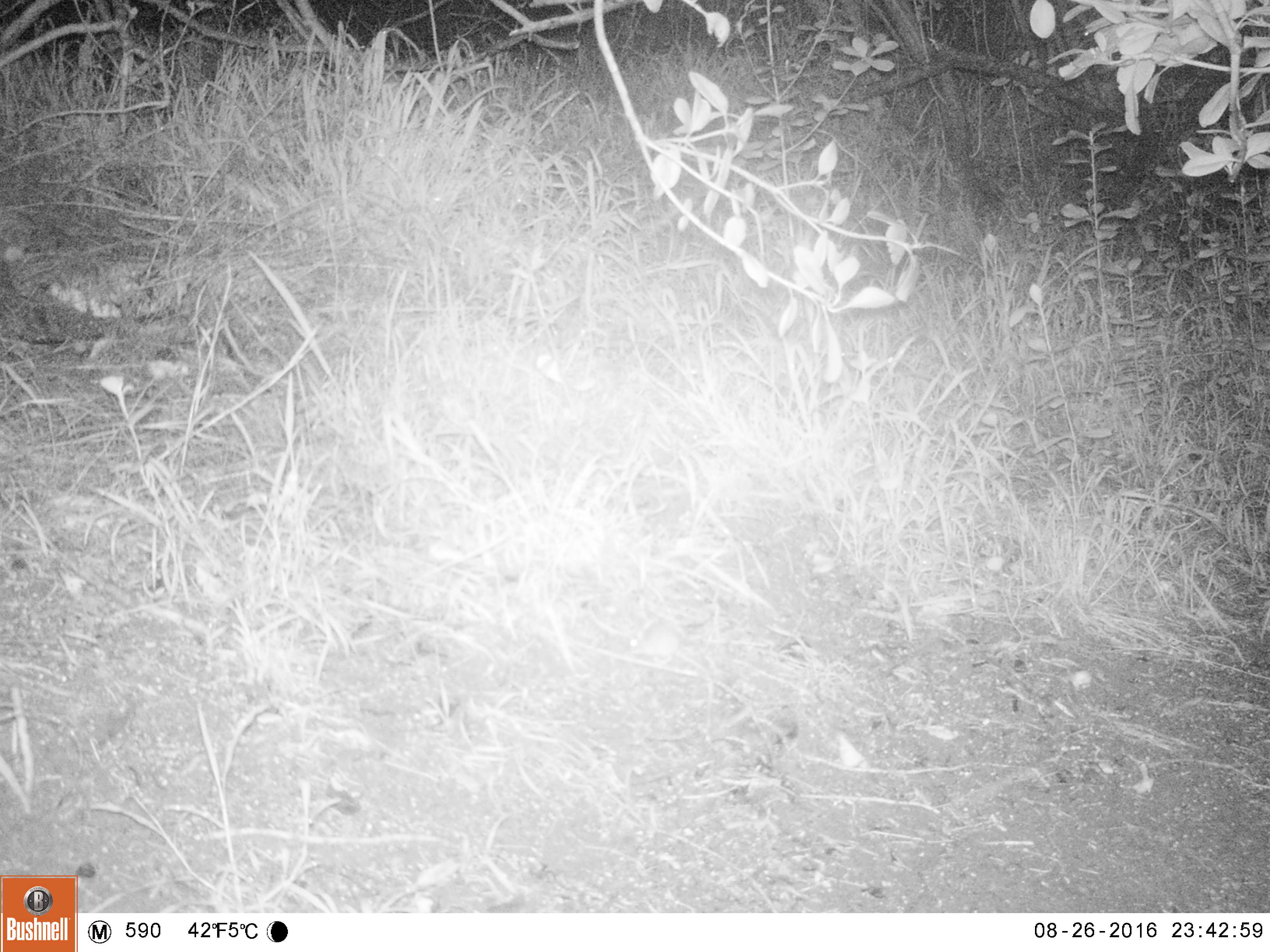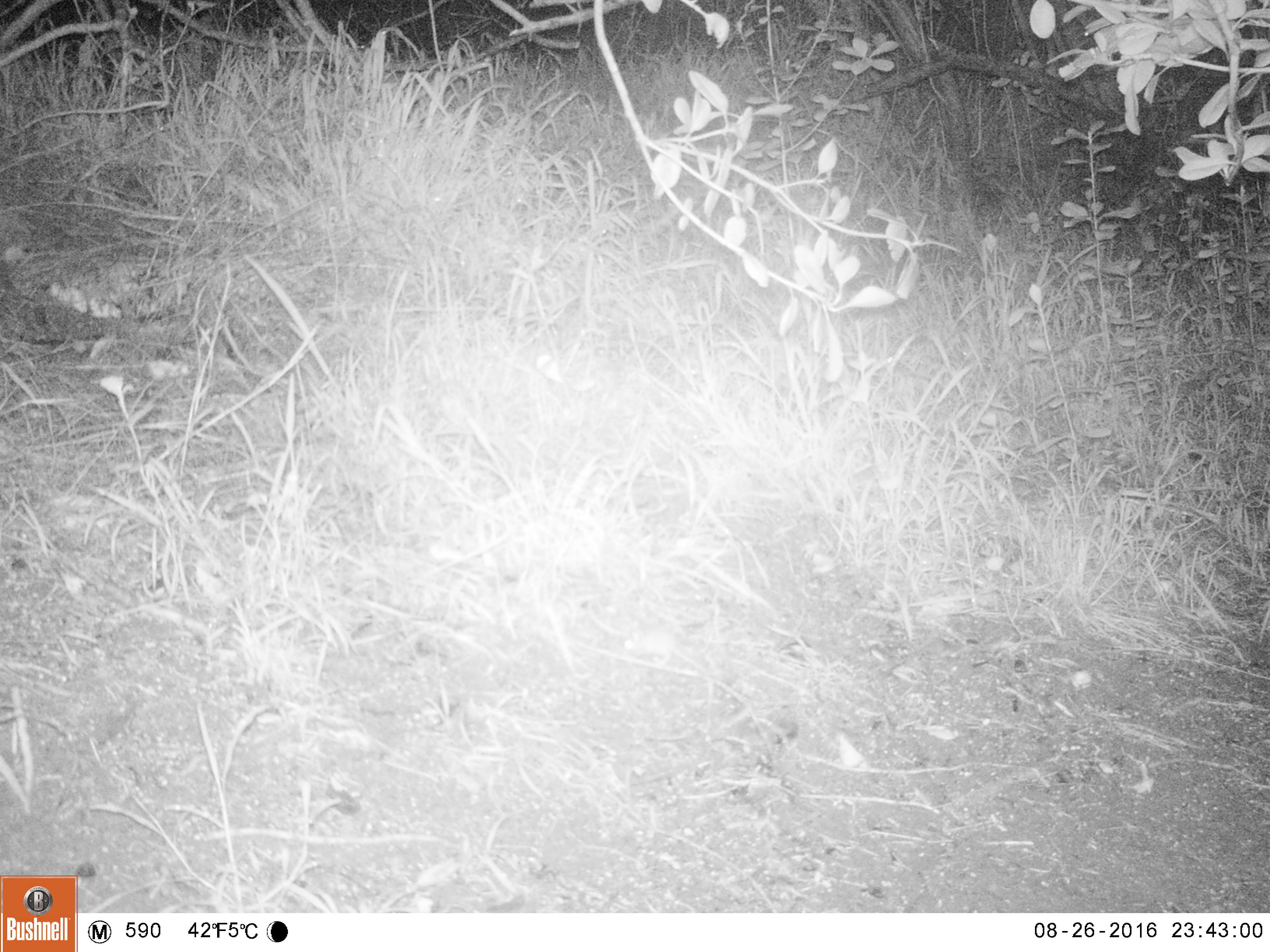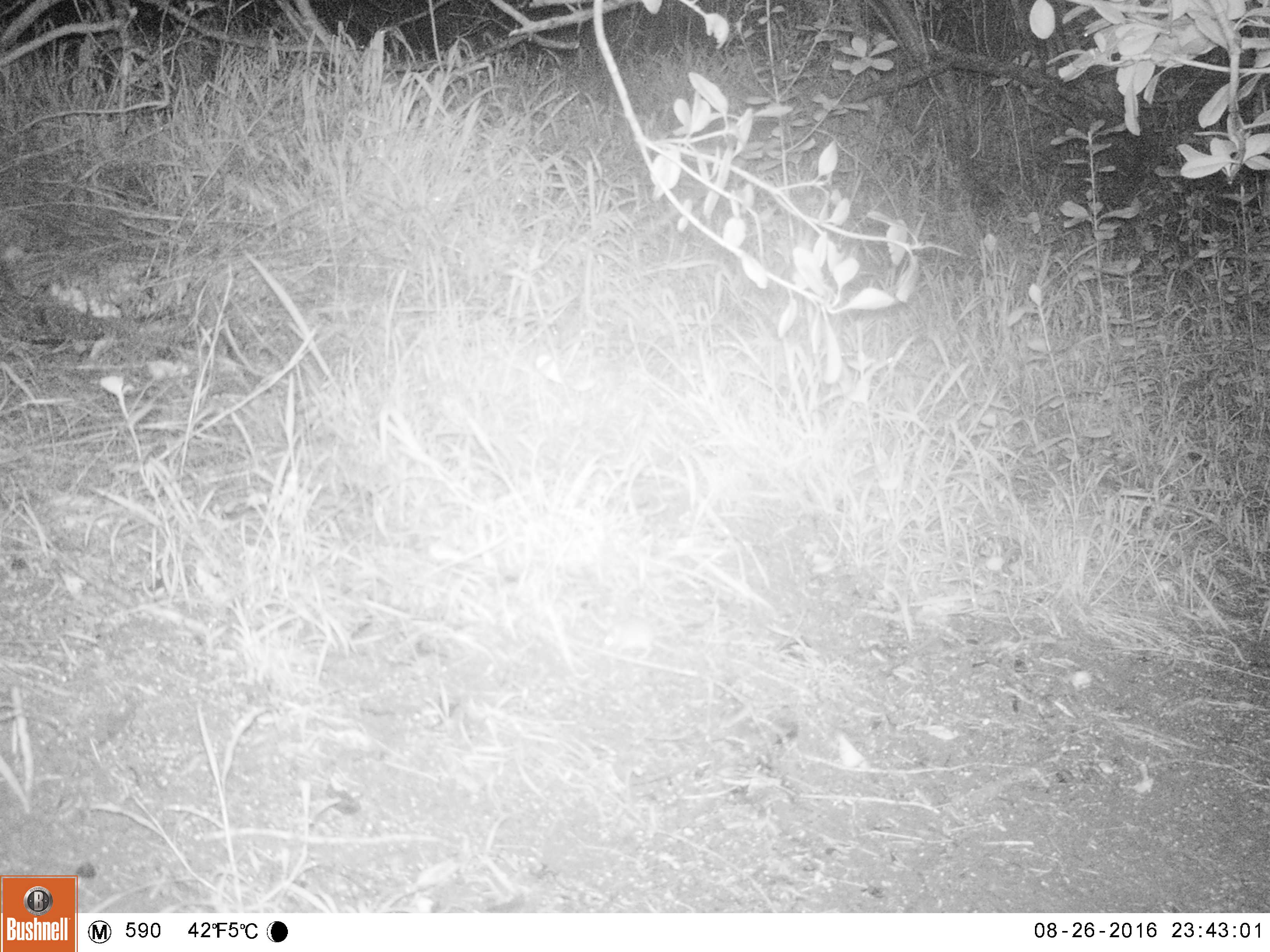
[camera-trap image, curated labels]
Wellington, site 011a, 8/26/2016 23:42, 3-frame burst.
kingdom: Animalia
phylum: Chordata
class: Mammalia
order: Rodentia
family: Muridae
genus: Mus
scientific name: Mus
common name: mouse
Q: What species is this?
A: Mouse (Mus).